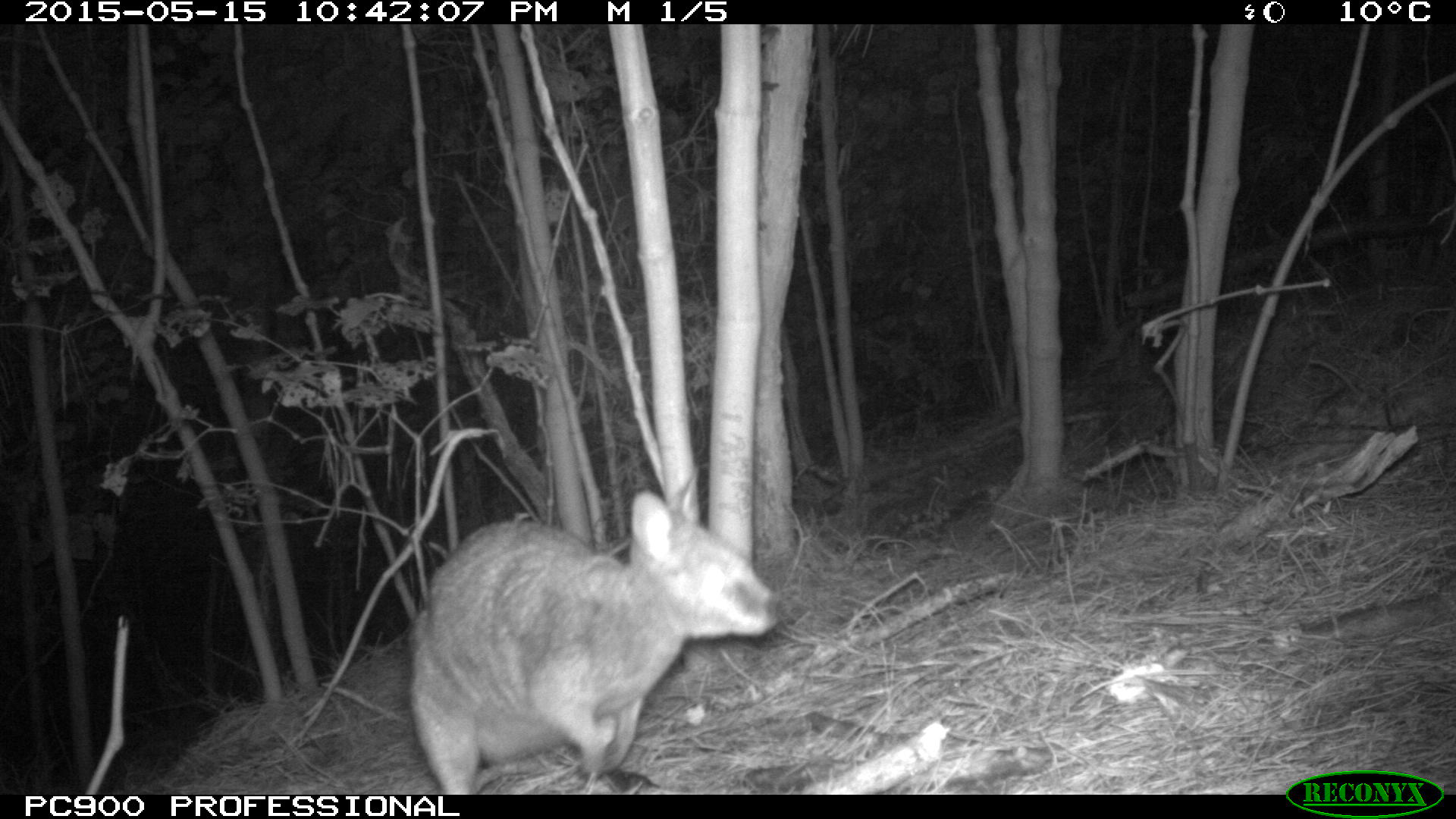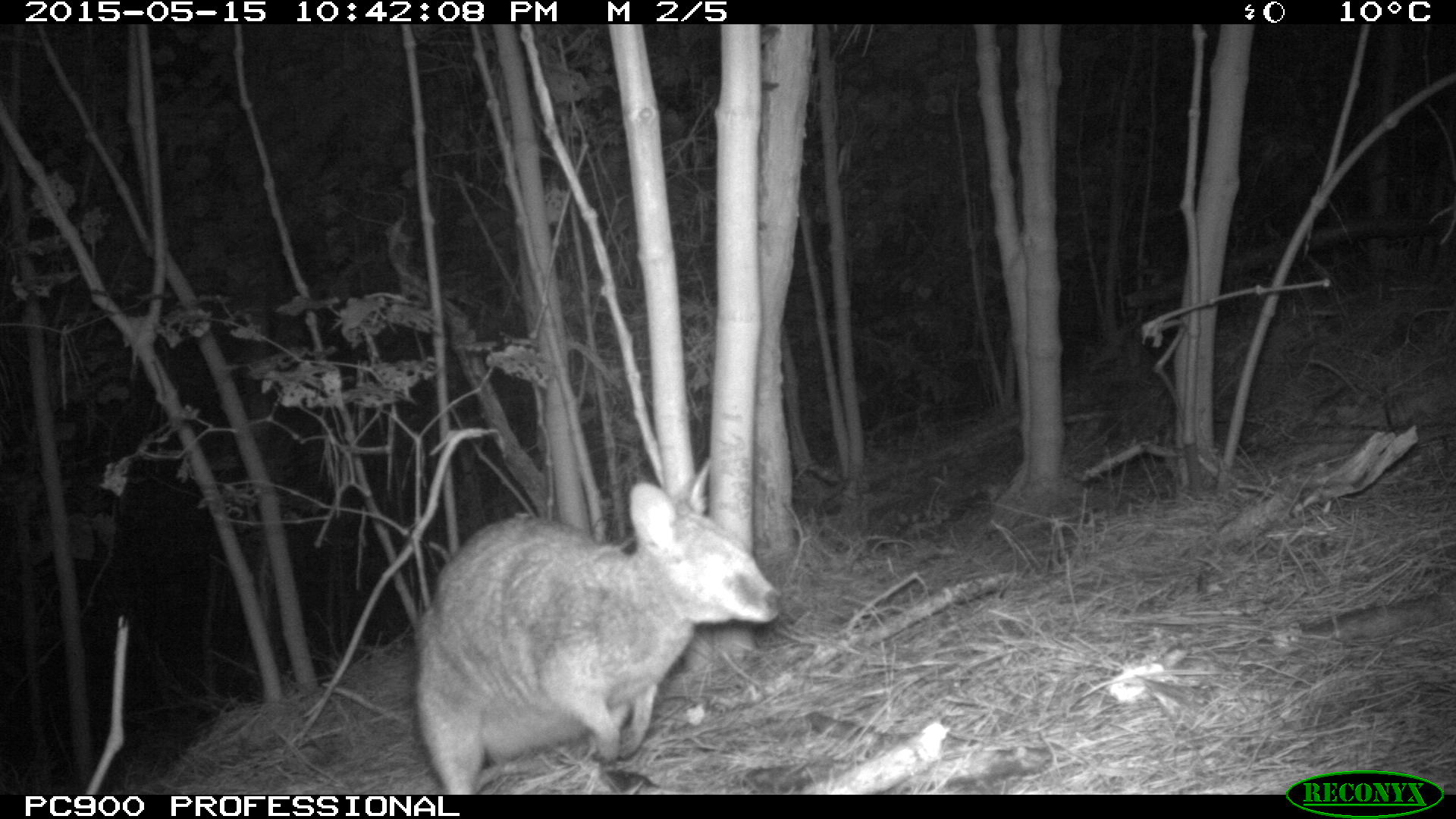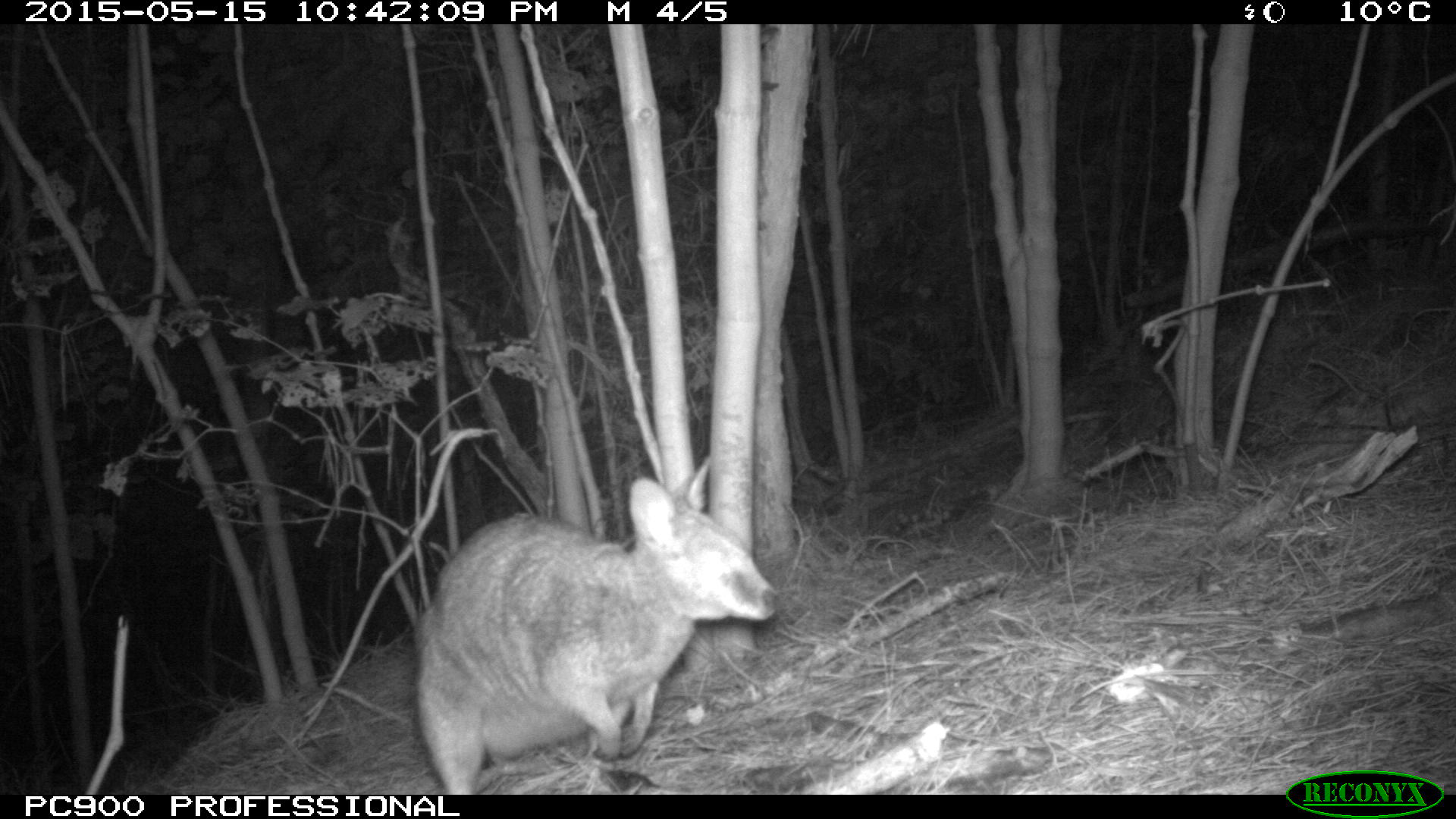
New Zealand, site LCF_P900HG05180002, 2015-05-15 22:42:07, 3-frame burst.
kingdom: Animalia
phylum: Chordata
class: Mammalia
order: Diprotodontia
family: Macropodidae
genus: Notamacropus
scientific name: Notamacropus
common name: wallaby